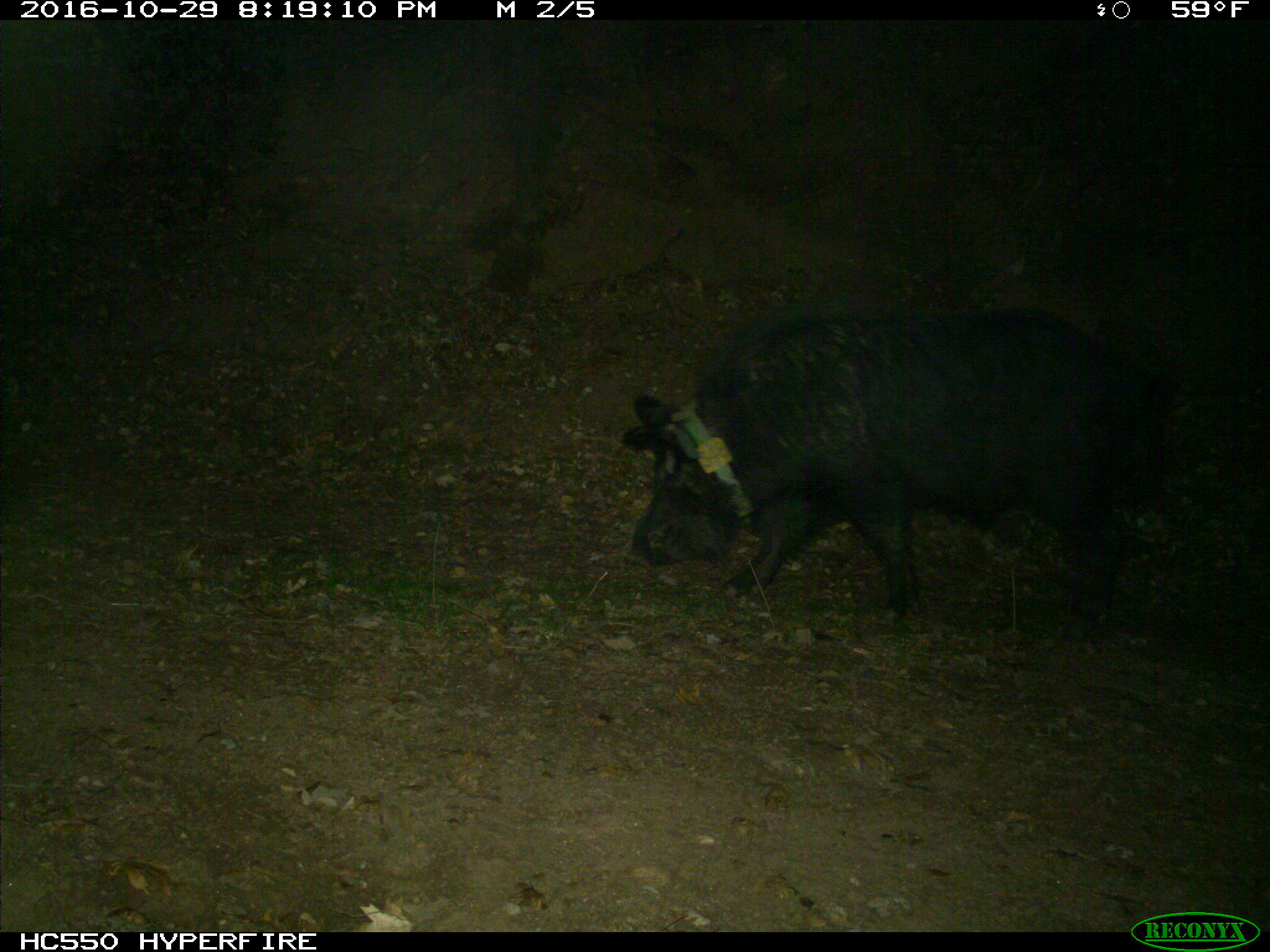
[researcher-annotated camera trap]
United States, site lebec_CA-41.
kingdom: Animalia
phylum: Chordata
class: Mammalia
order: Artiodactyla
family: Suidae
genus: Sus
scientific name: Sus scrofa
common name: wild boar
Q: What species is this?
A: Sus scrofa (wild boar).